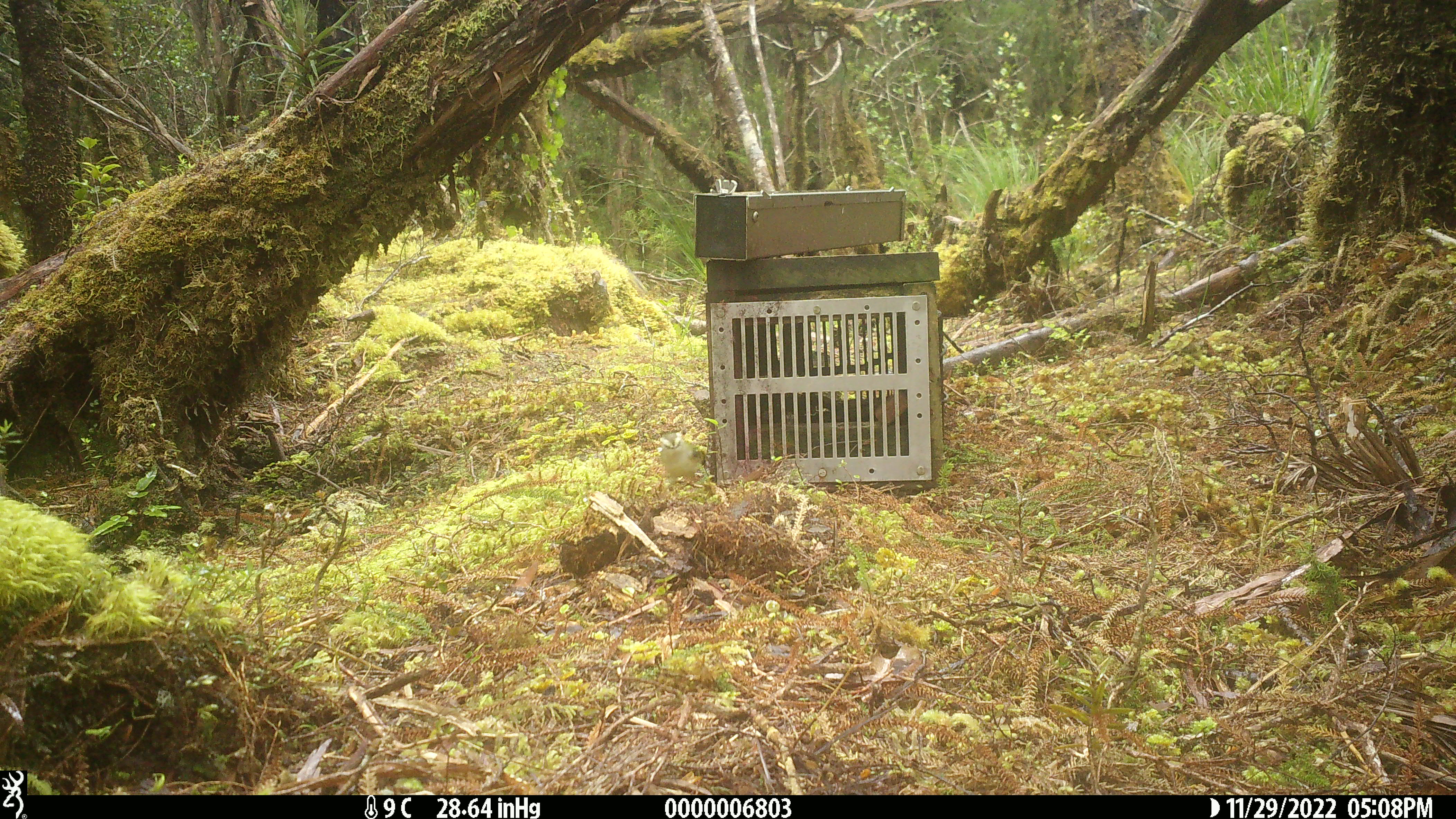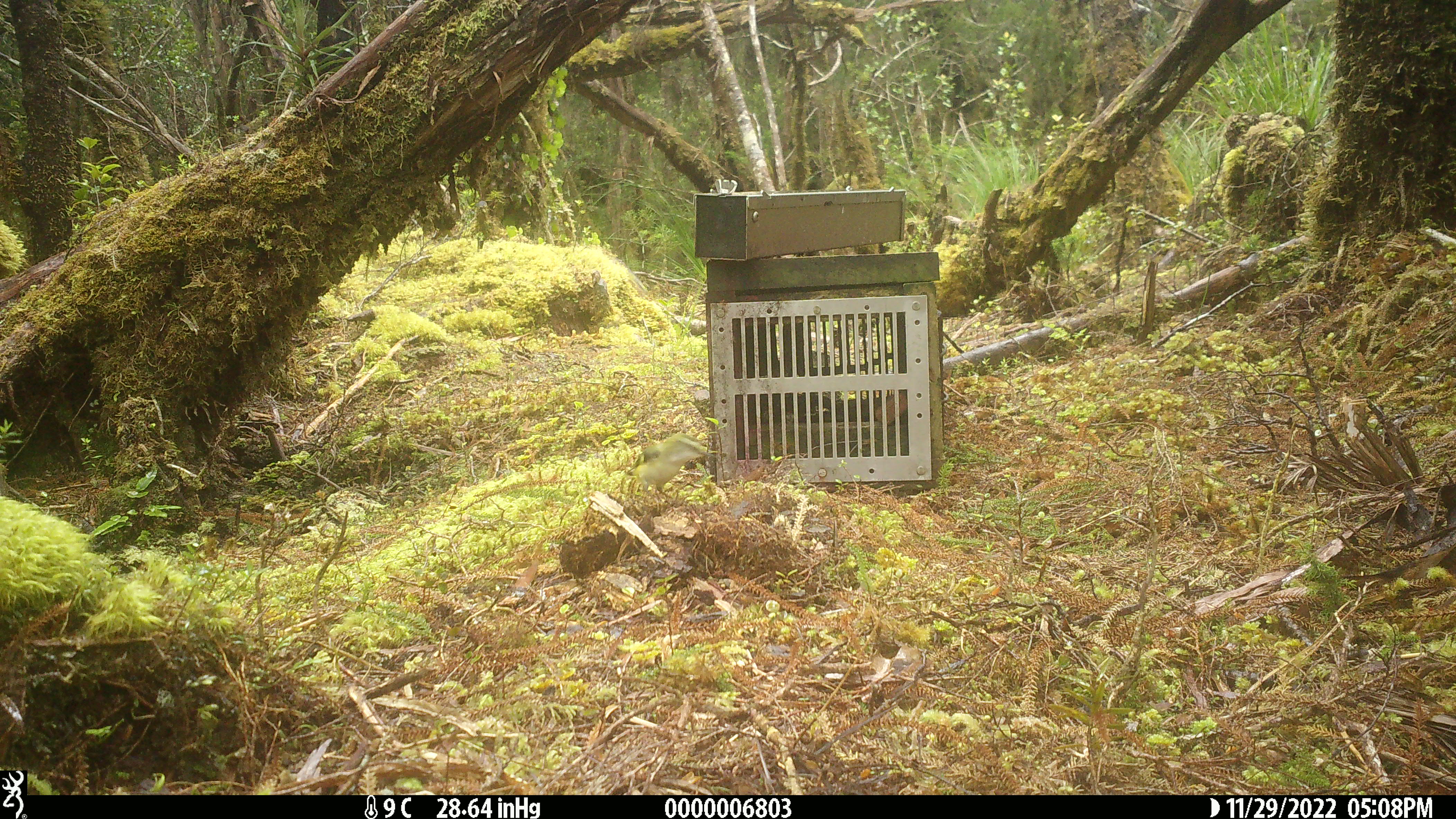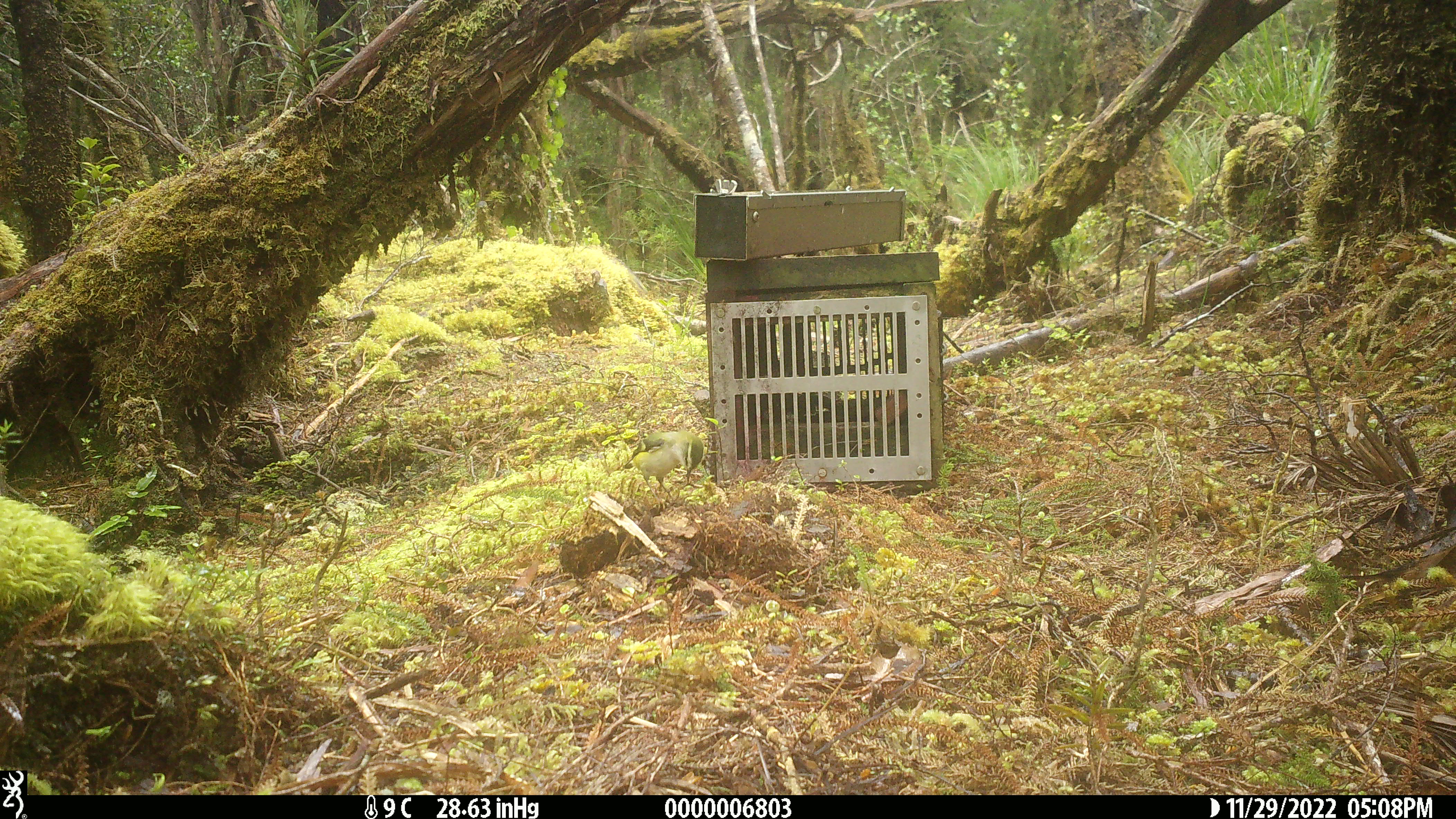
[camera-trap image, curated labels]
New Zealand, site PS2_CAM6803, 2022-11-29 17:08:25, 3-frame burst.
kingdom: Animalia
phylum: Chordata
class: Aves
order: Passeriformes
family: Acanthisittidae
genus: Acanthisitta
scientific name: Acanthisitta chloris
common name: rifleman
Rifleman (Acanthisitta chloris).